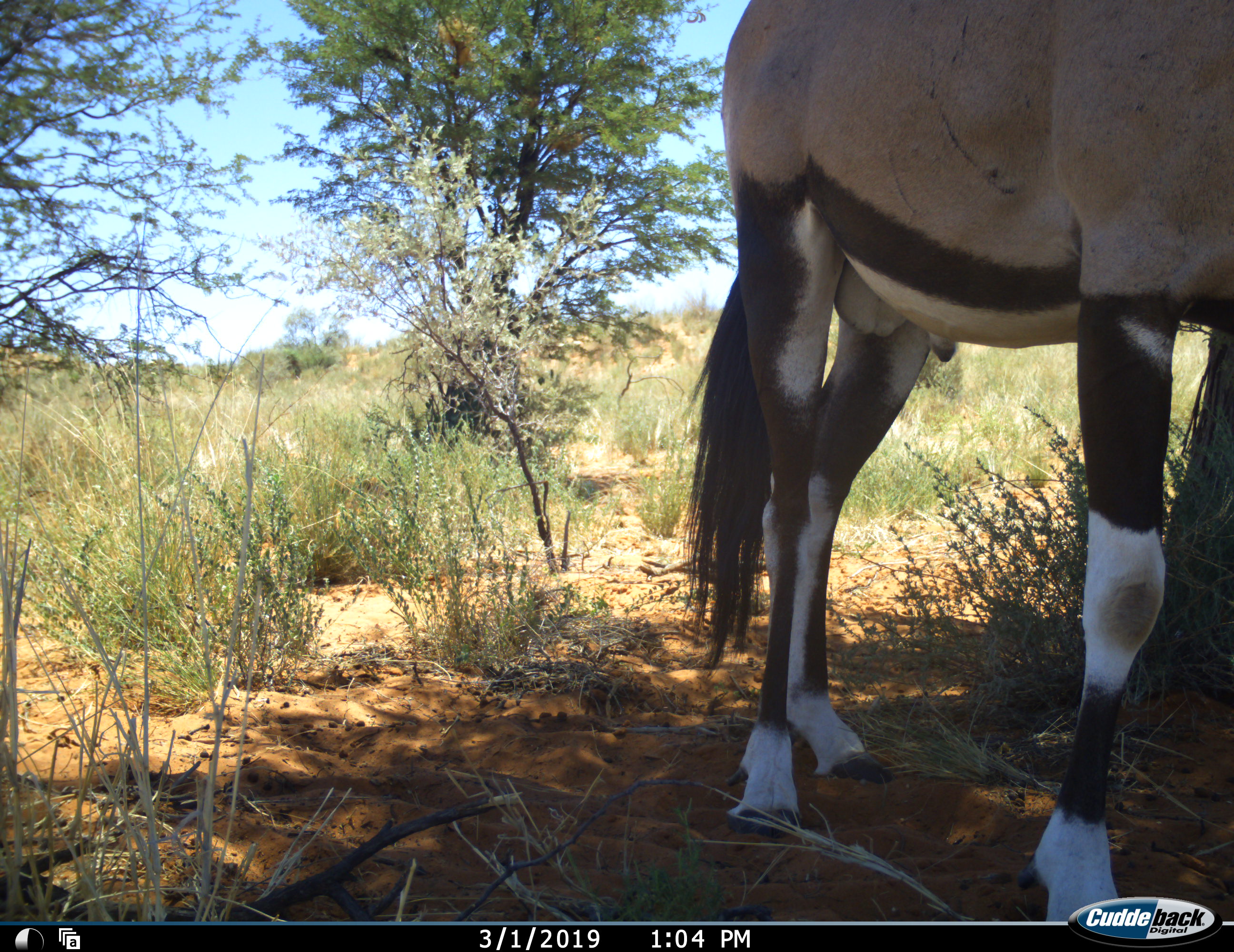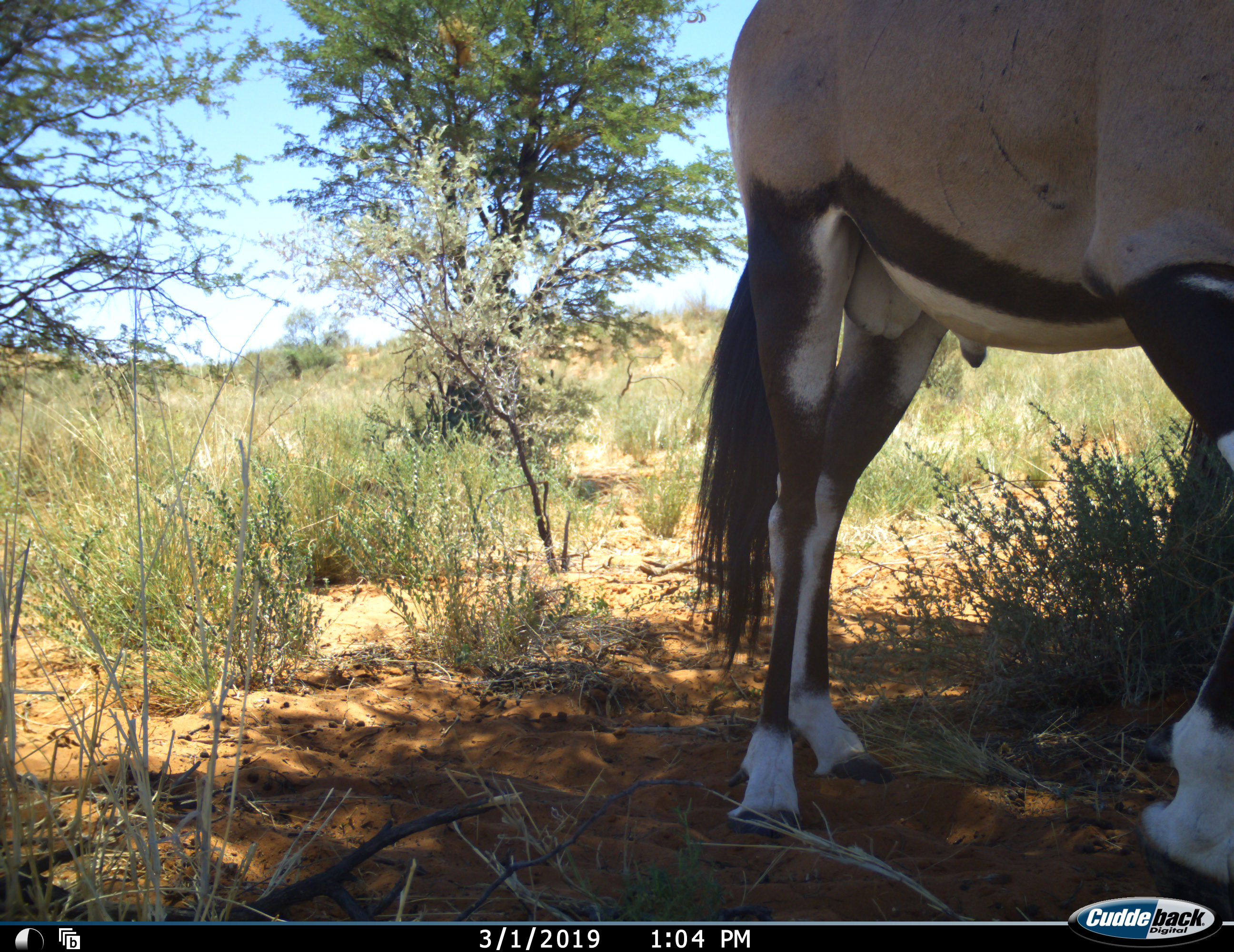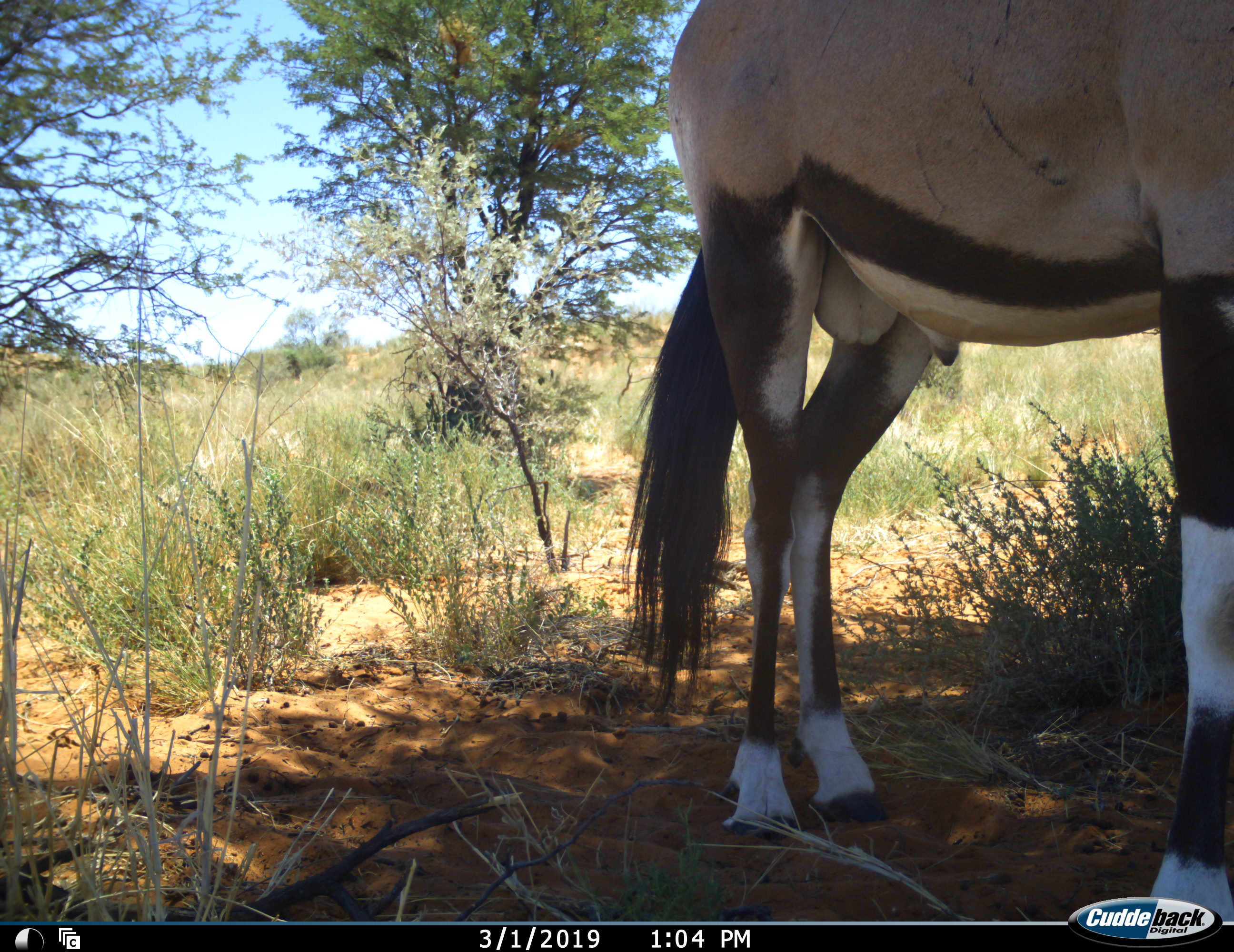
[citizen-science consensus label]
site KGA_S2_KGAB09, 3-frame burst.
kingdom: Animalia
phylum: Chordata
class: Mammalia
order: Artiodactyla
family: Bovidae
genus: Oryx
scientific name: Oryx gazella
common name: gemsbok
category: oryx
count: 1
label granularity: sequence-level